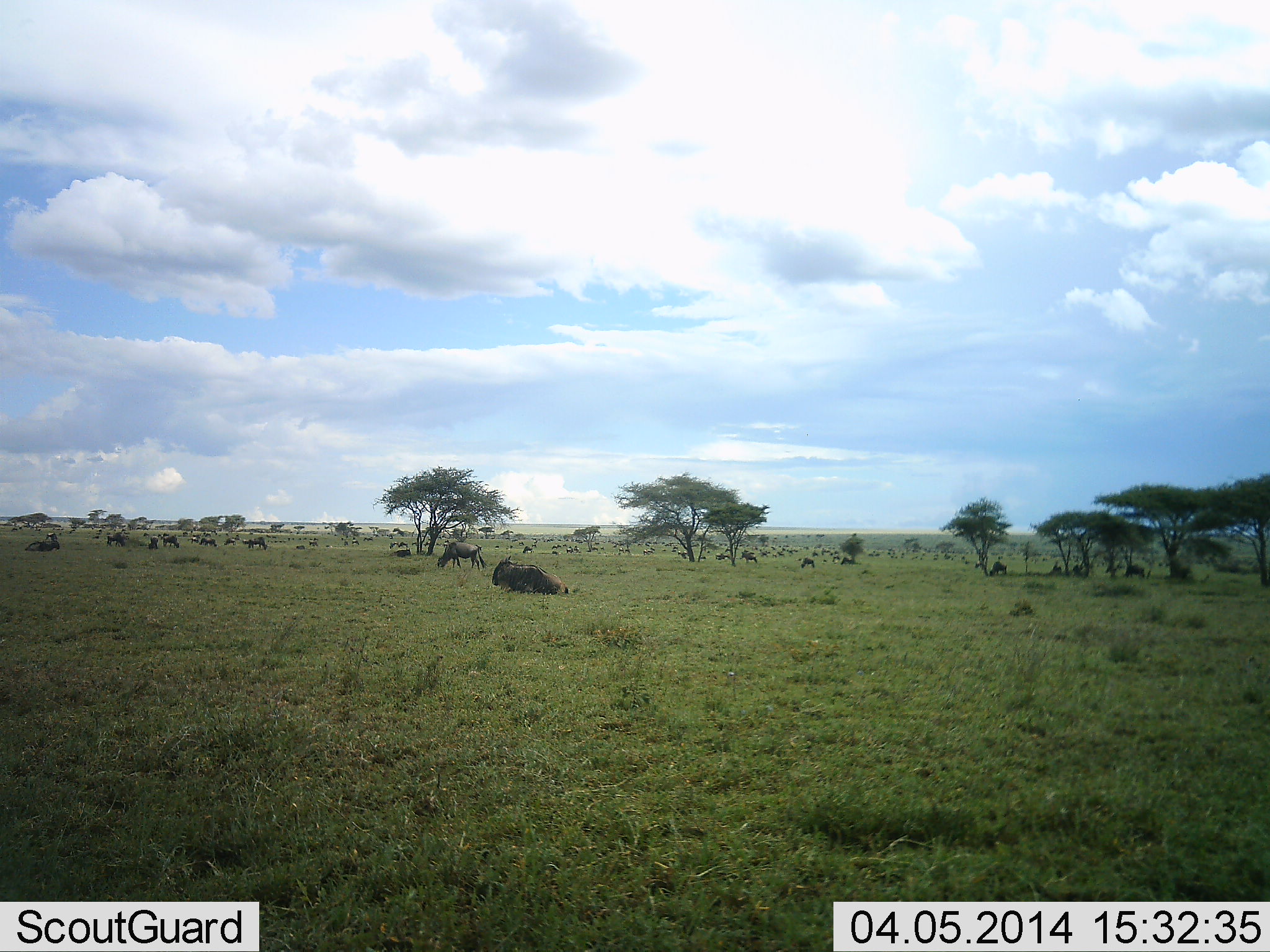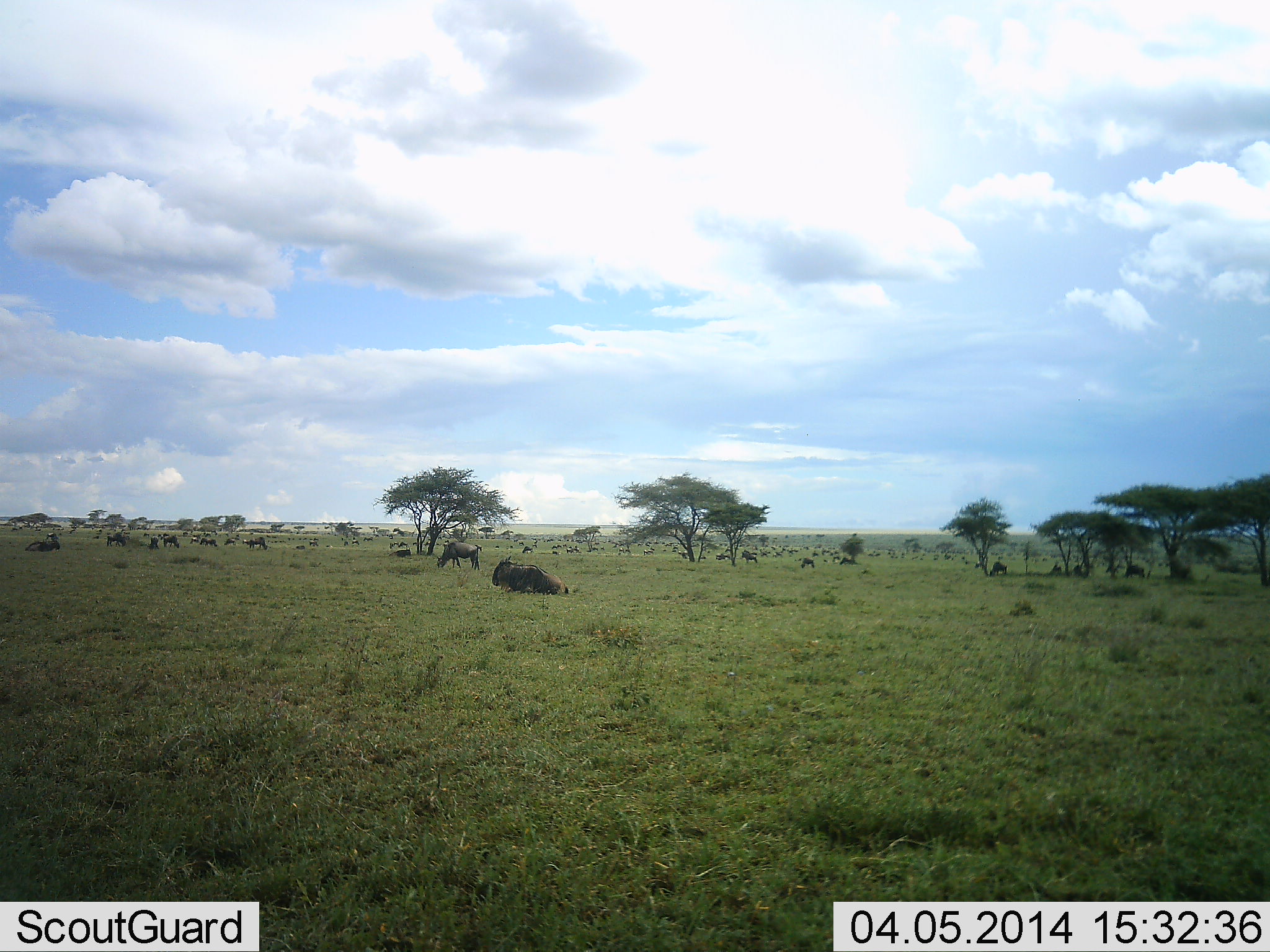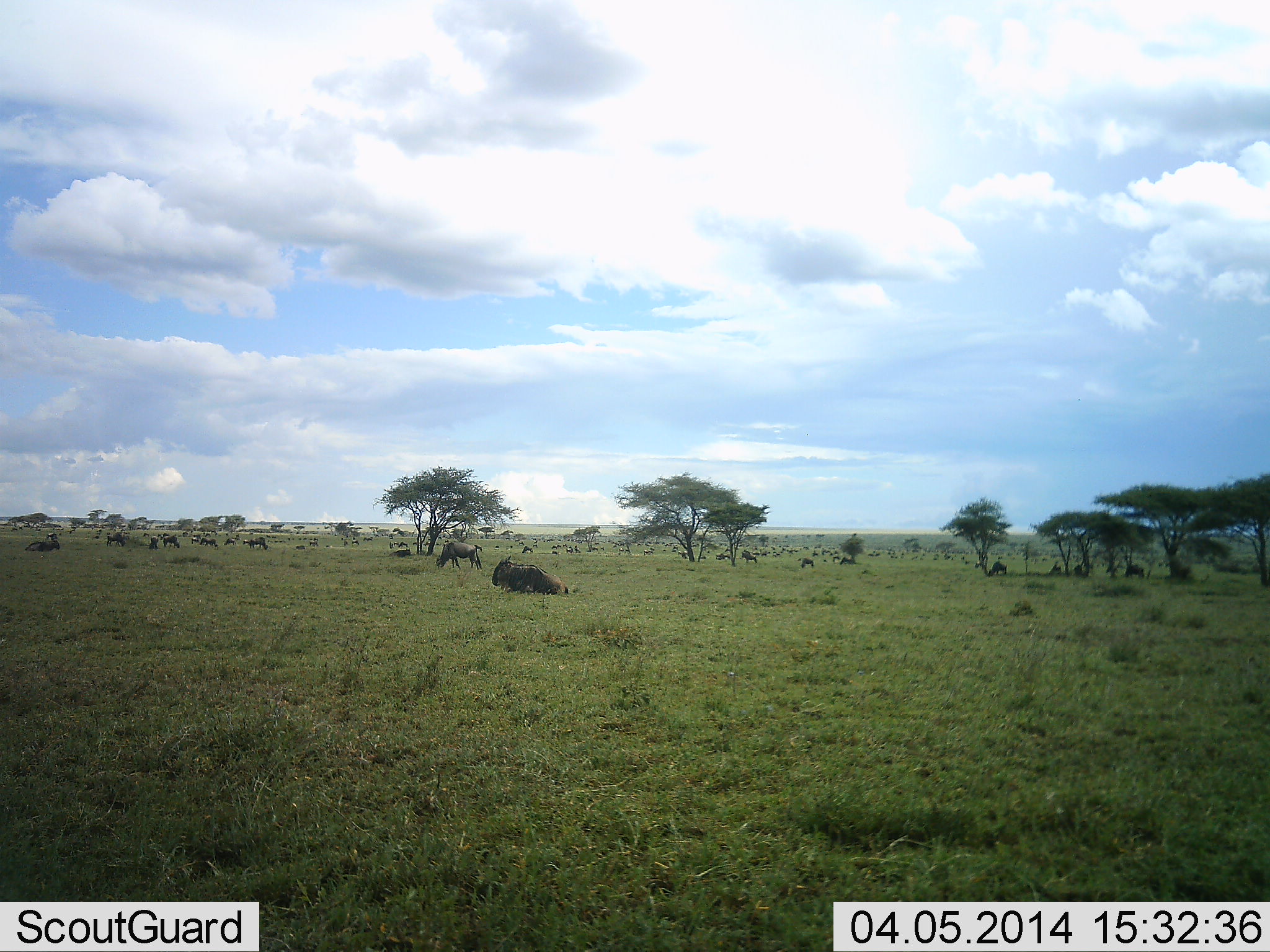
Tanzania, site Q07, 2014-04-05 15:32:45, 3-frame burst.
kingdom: Animalia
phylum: Chordata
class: Mammalia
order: Artiodactyla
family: Bovidae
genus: Connochaetes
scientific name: Connochaetes taurinus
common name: blue wildebeest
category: wildebeest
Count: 11-50.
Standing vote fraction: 50%.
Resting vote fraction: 90%.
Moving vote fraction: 20%.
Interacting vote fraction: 20%.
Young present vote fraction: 0%.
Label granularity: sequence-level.